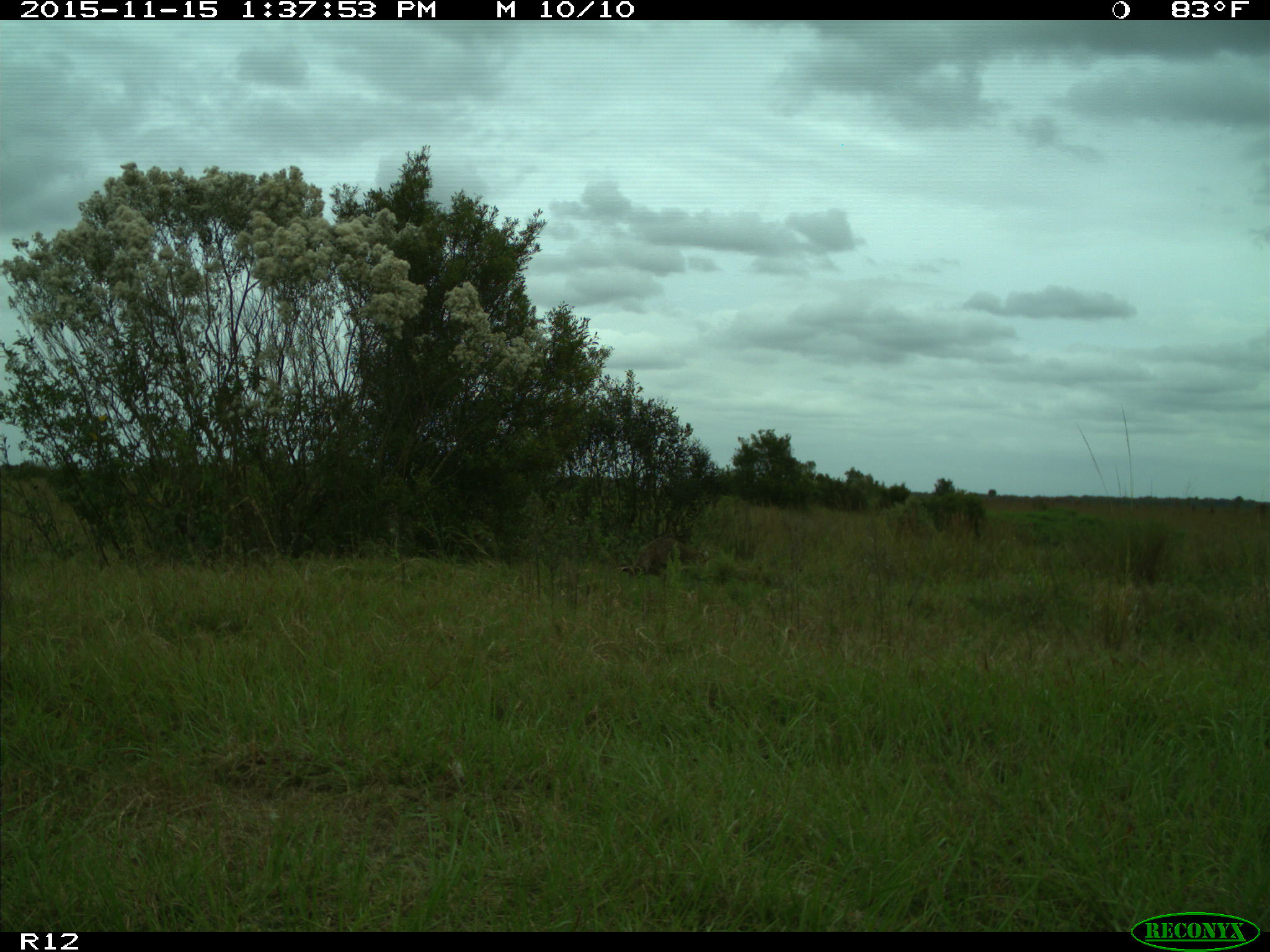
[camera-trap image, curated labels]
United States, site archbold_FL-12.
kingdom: Animalia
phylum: Chordata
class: Mammalia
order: Carnivora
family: Procyonidae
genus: Procyon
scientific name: Procyon lotor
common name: common raccoon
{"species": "Procyon lotor (common raccoon)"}